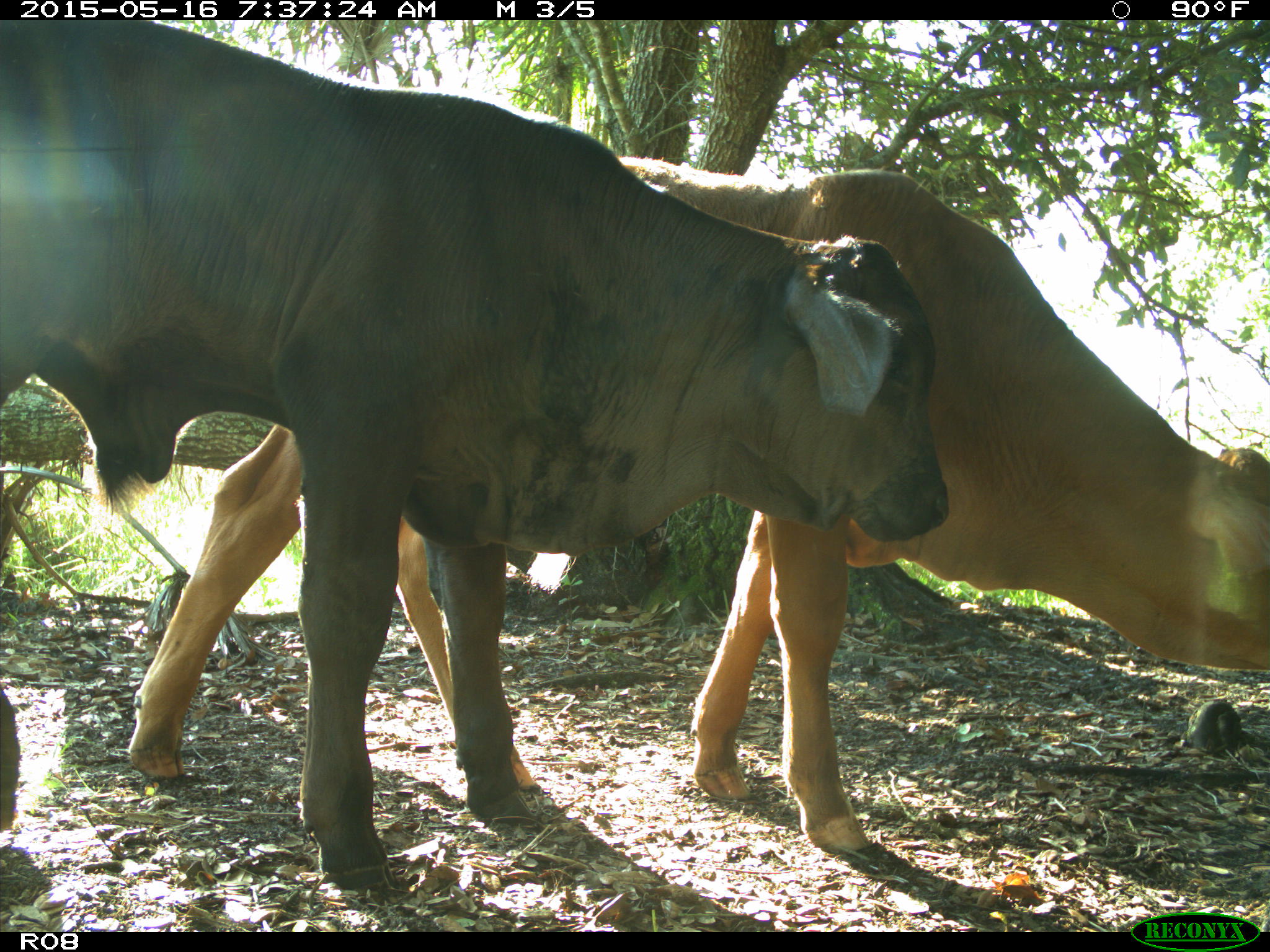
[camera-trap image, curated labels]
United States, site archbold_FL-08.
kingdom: Animalia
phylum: Chordata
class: Mammalia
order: Artiodactyla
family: Bovidae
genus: Bos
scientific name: Bos taurus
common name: domestic cow